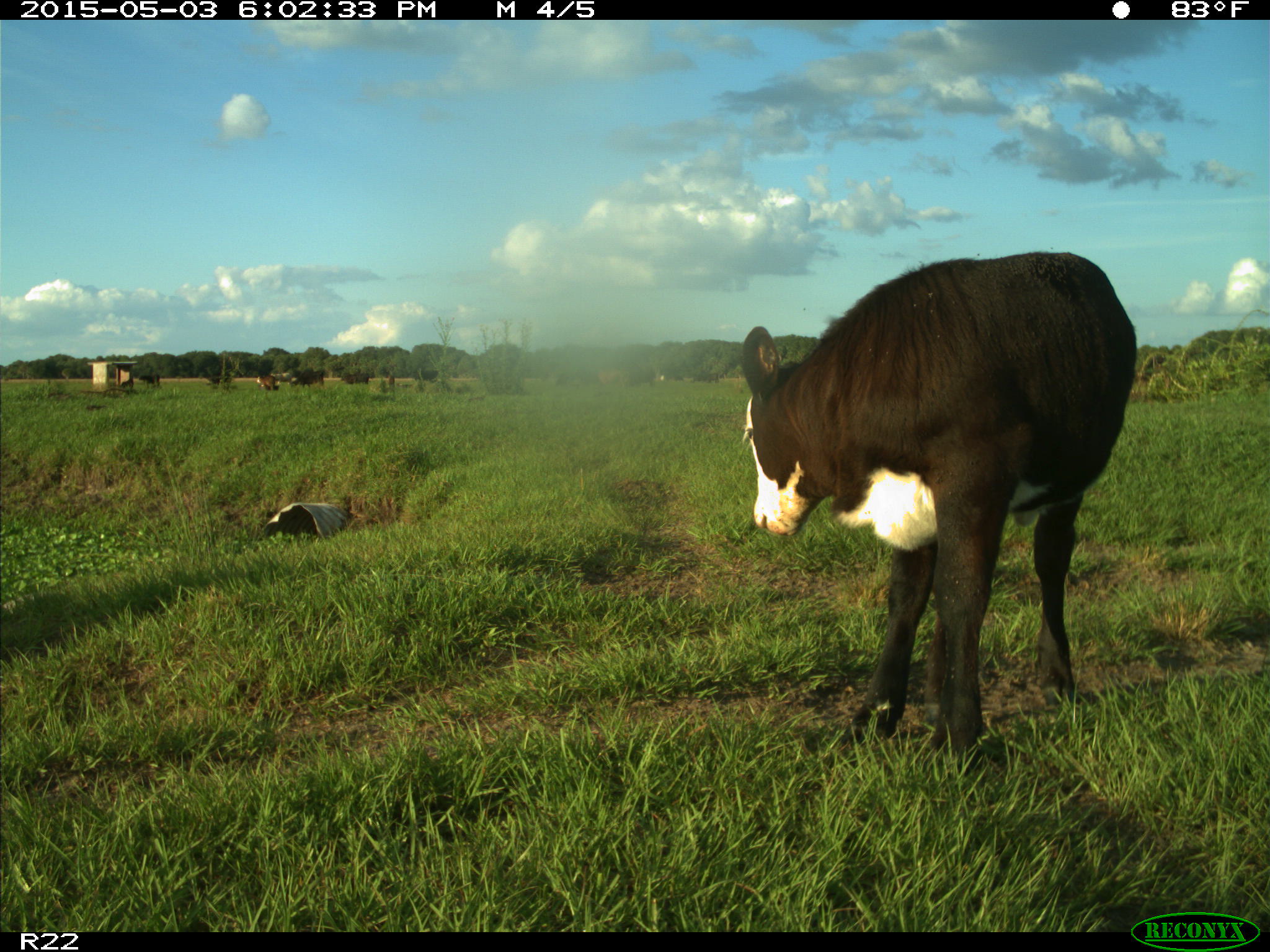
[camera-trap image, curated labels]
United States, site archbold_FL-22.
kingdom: Animalia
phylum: Chordata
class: Mammalia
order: Artiodactyla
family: Bovidae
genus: Bos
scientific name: Bos taurus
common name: domestic cow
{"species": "Bos taurus (domestic cow)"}